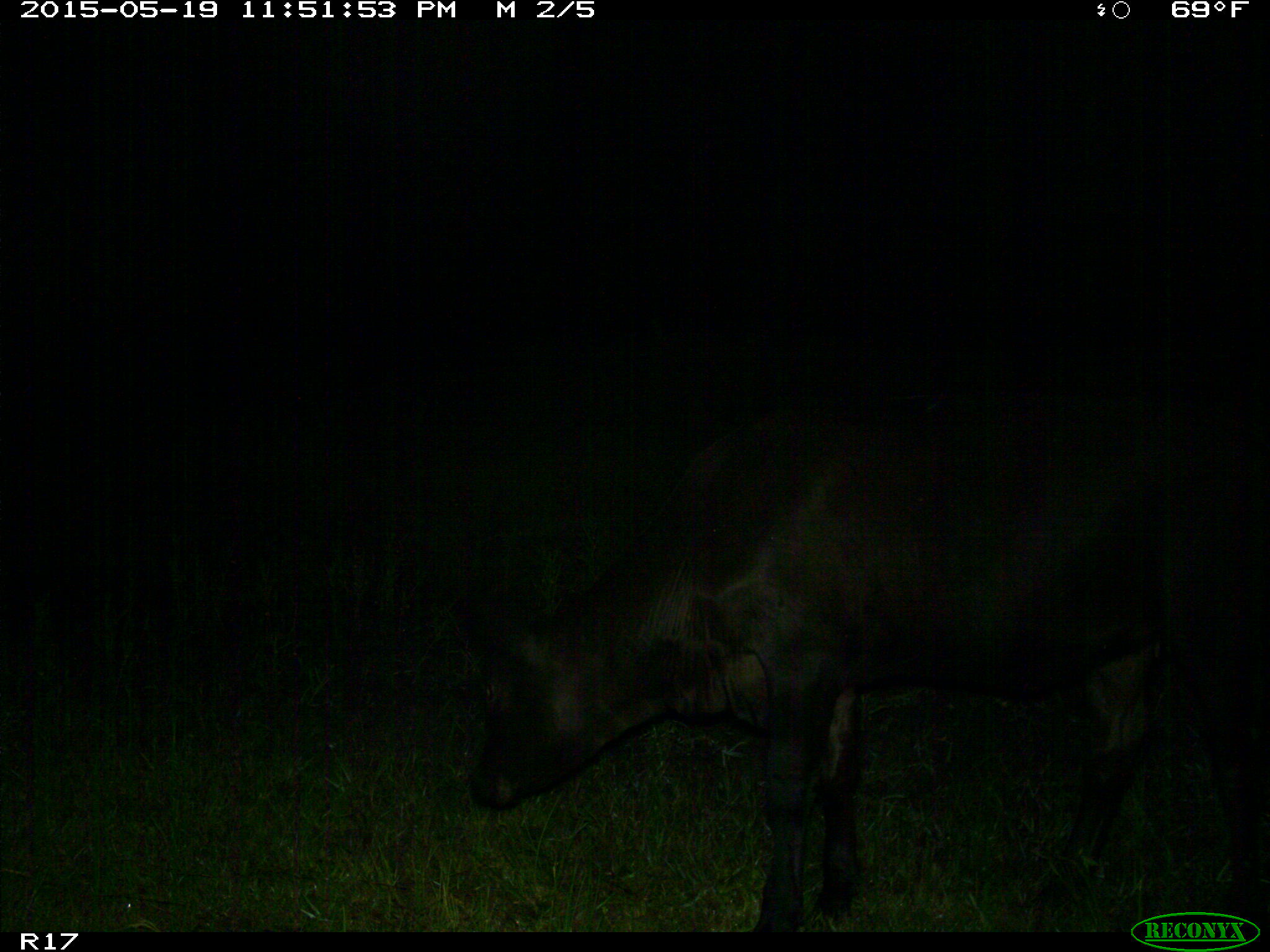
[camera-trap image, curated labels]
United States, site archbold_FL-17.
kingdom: Animalia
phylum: Chordata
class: Mammalia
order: Artiodactyla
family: Bovidae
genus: Bos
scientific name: Bos taurus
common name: domestic cow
Bos taurus (domestic cow).